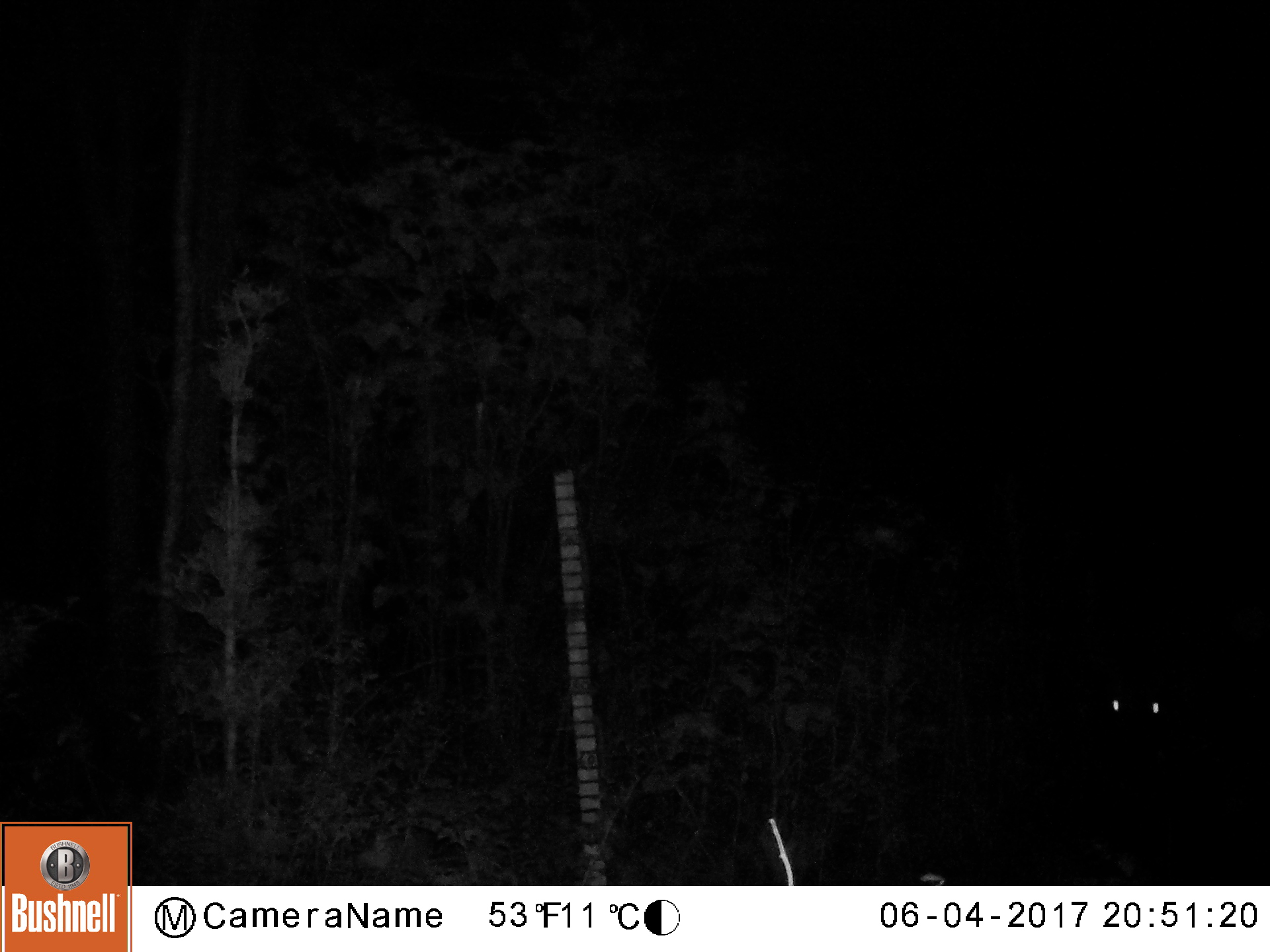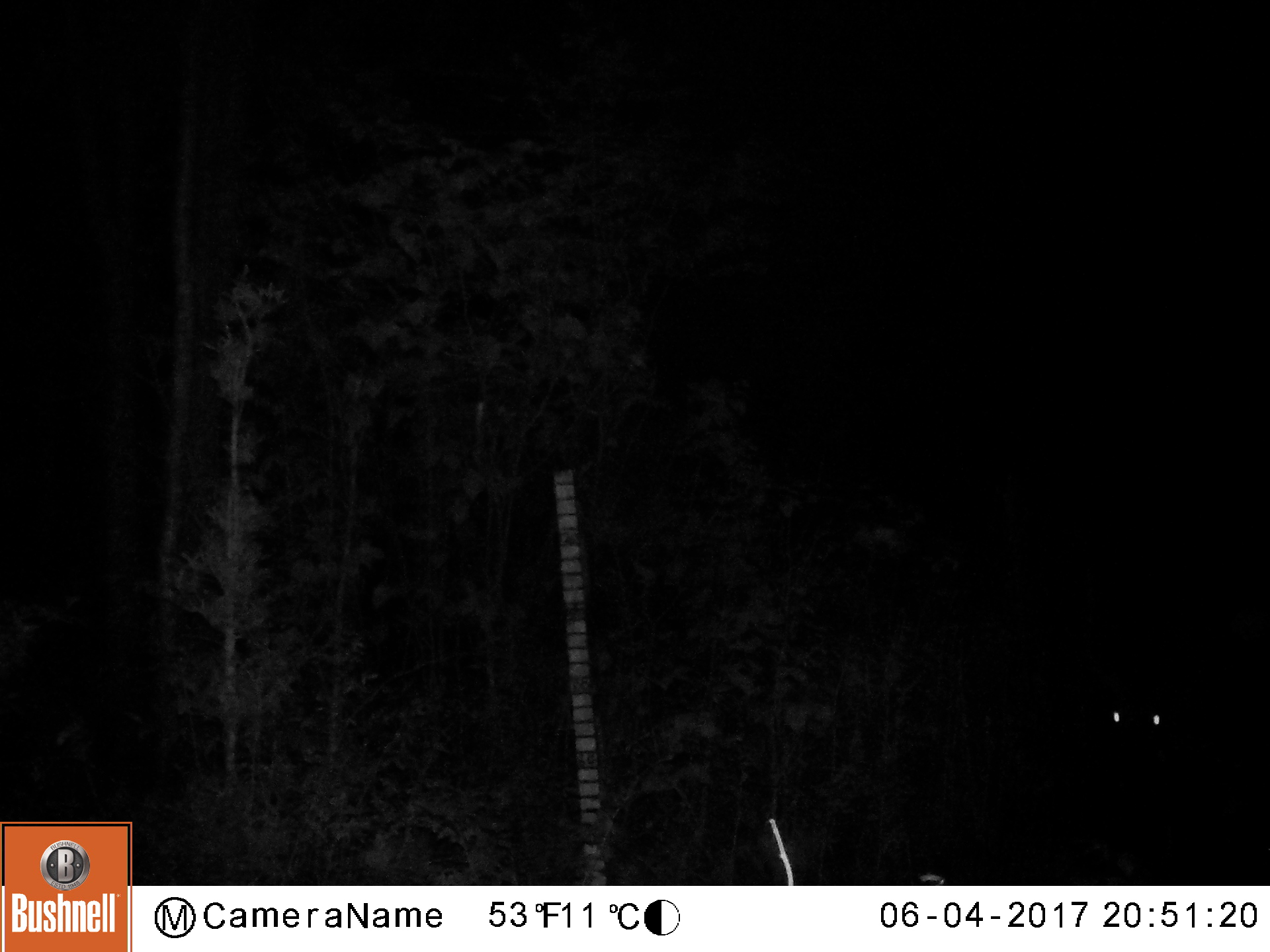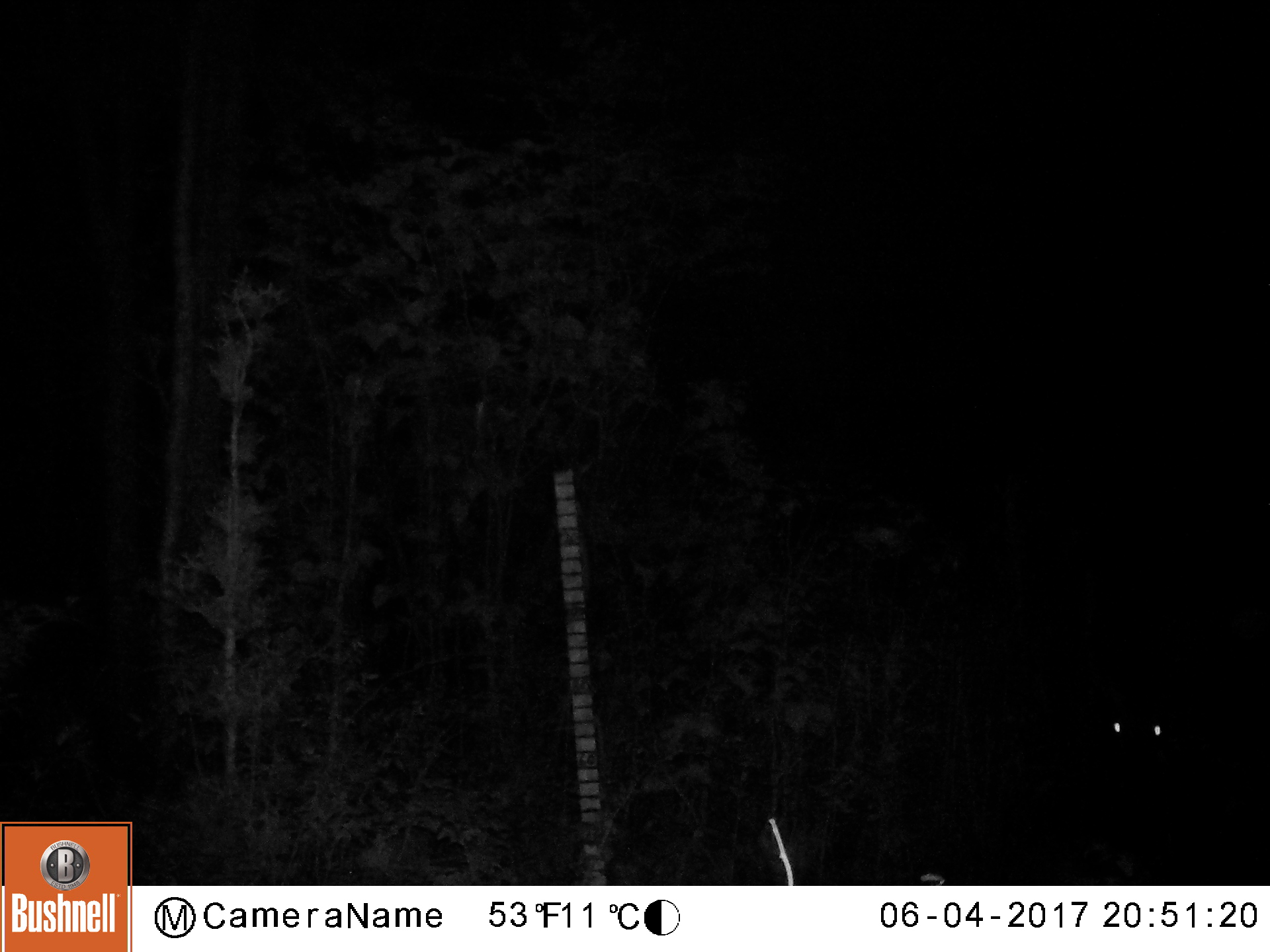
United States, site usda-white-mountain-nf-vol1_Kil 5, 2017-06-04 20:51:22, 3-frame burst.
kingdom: Animalia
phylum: Chordata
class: Mammalia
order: Artiodactyla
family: Cervidae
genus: Odocoileus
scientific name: Odocoileus virginianus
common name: white-tailed deer